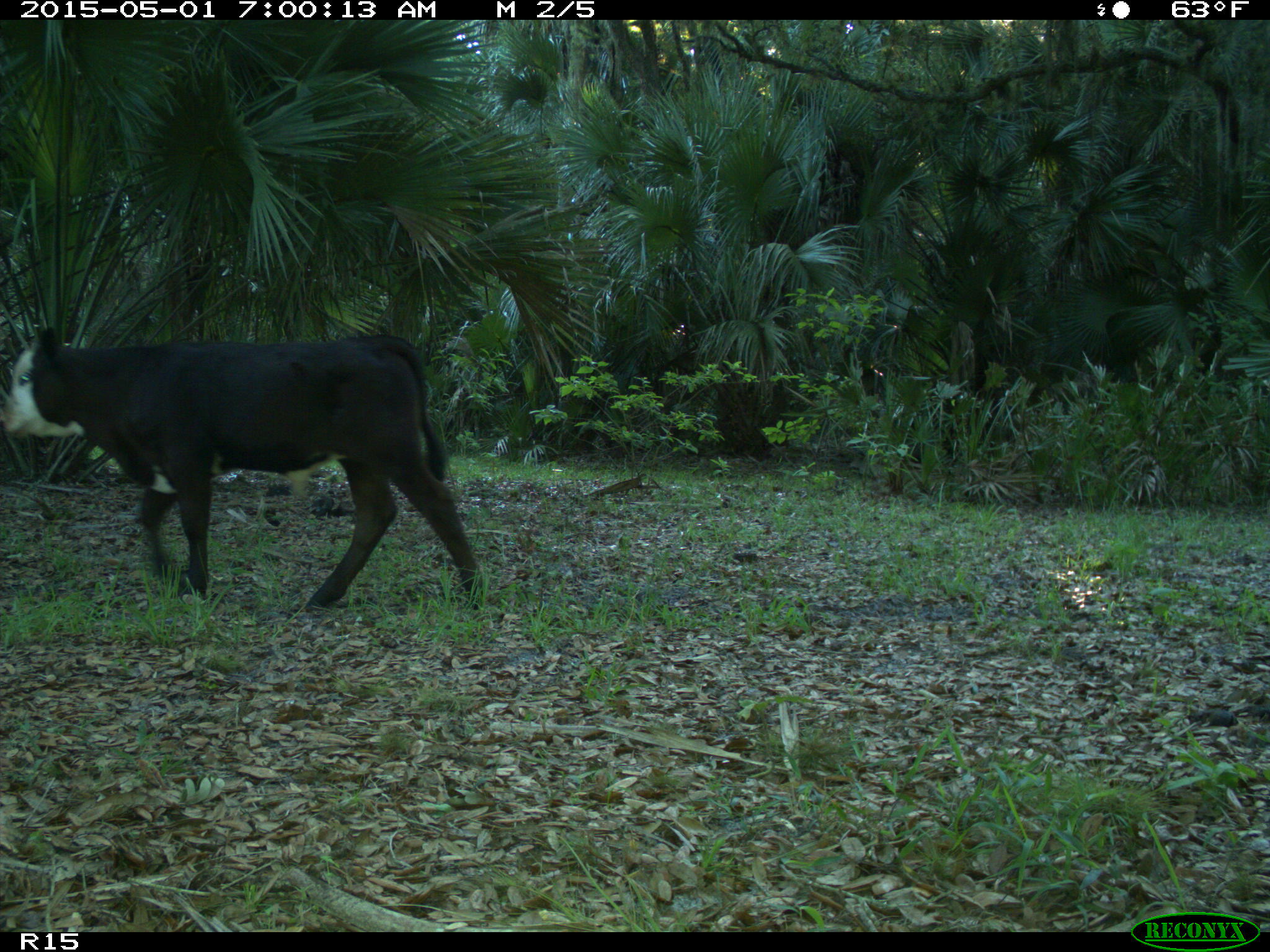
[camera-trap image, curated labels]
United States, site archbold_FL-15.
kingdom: Animalia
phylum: Chordata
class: Mammalia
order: Artiodactyla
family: Bovidae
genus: Bos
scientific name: Bos taurus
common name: domestic cow